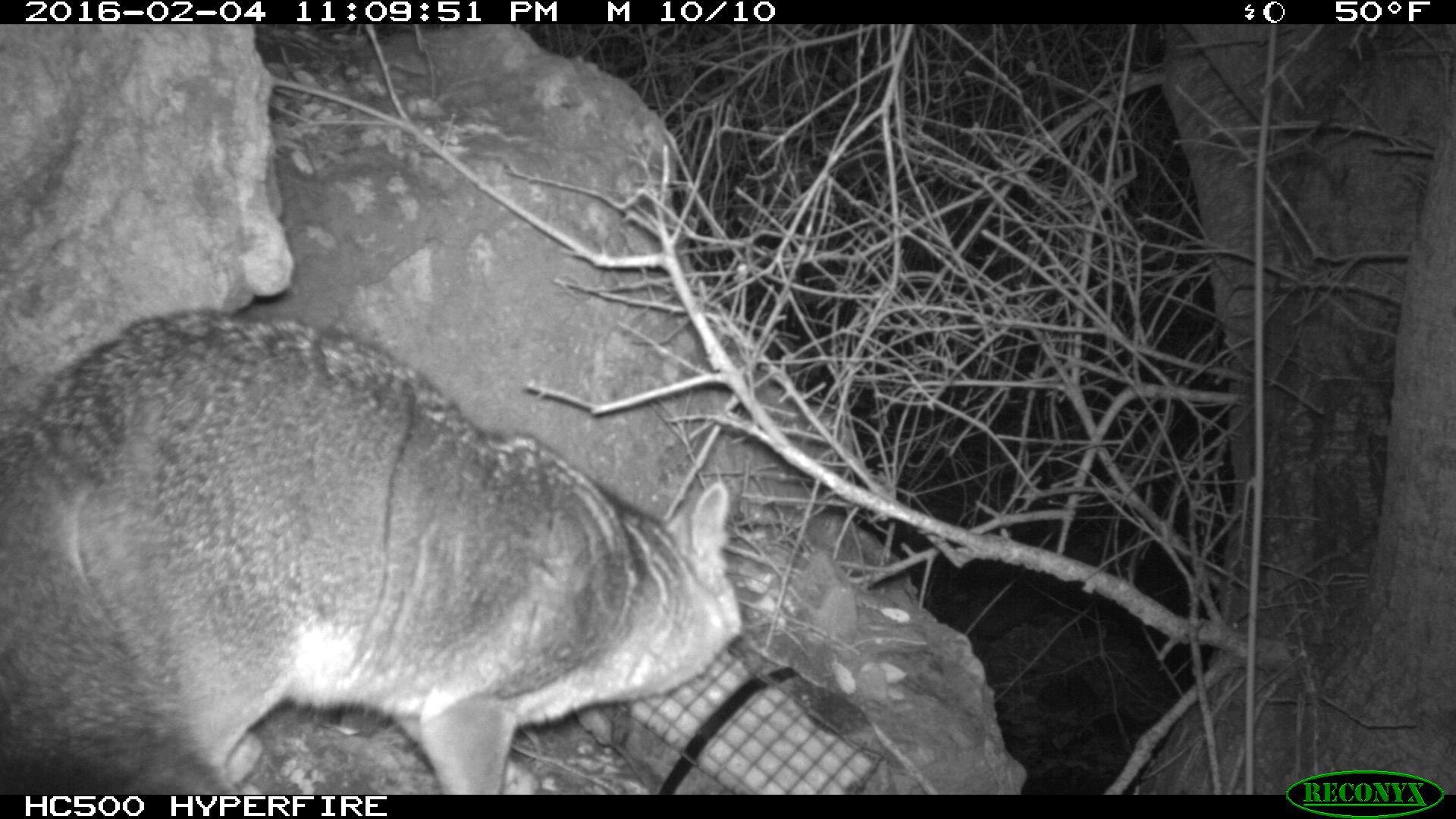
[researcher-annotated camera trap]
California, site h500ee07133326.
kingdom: Animalia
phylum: Chordata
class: Mammalia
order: Carnivora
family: Canidae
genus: Urocyon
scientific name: Urocyon littoralis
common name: island fox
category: fox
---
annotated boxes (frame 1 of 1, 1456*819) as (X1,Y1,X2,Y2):
fox: (0,309,742,794)